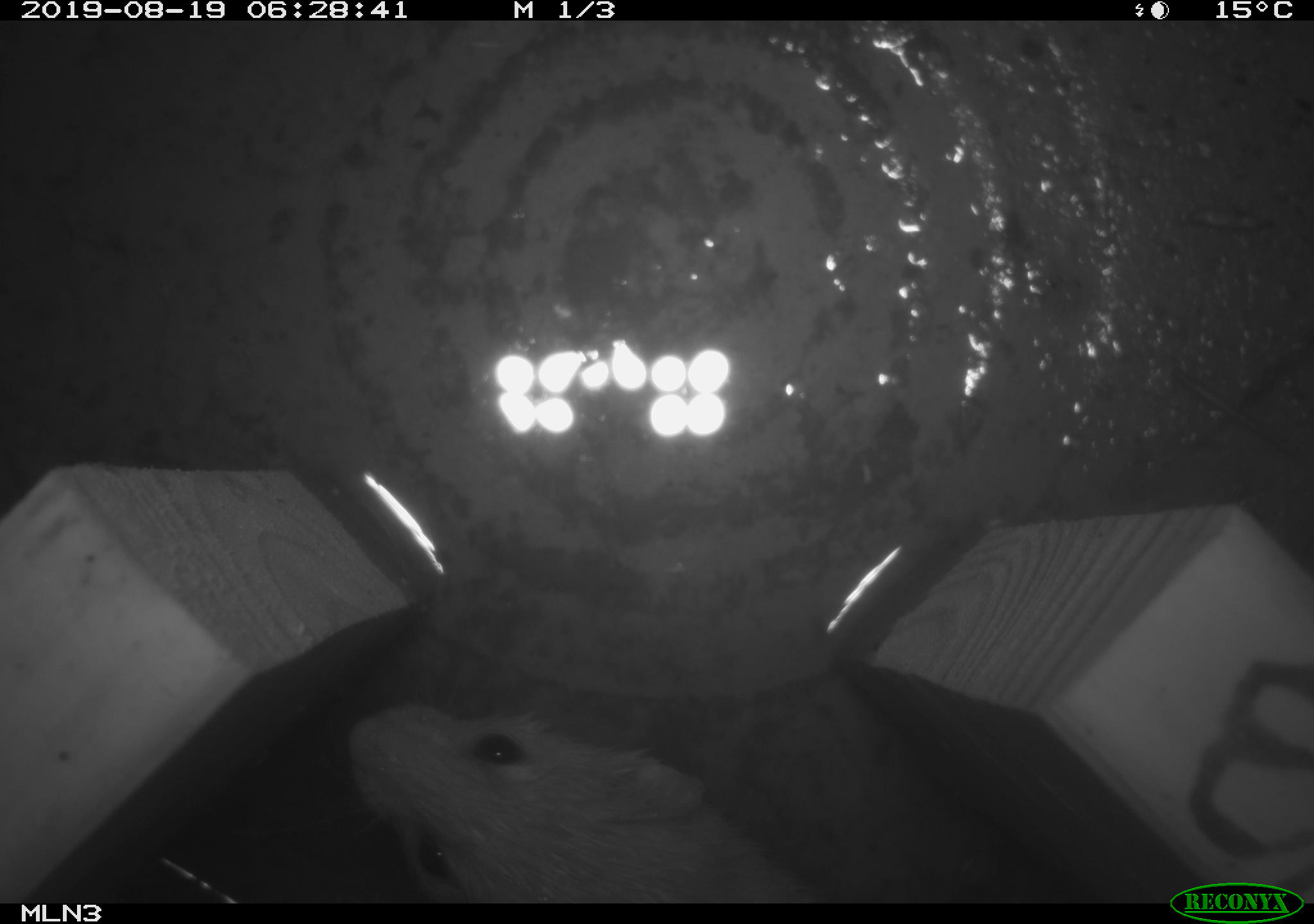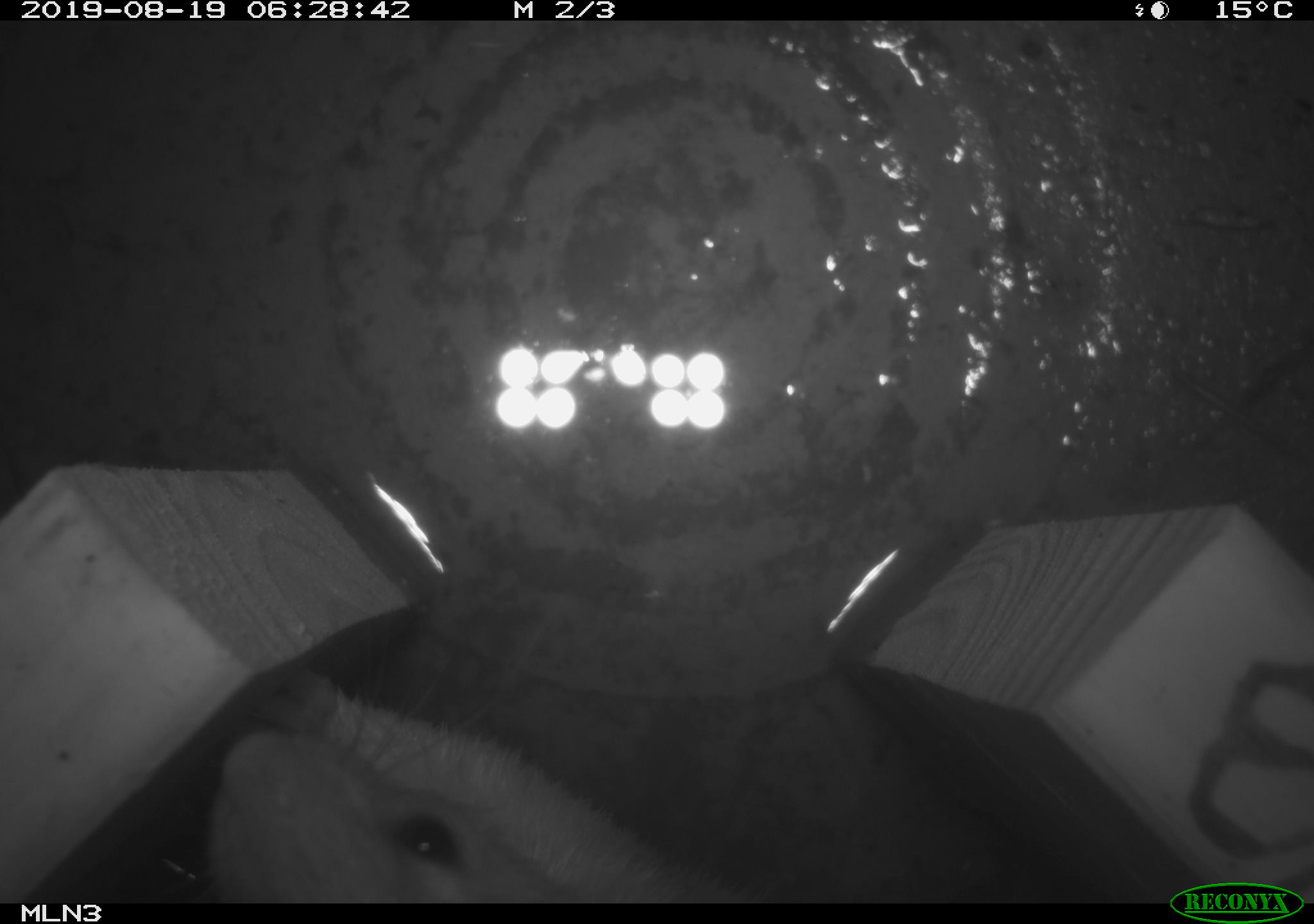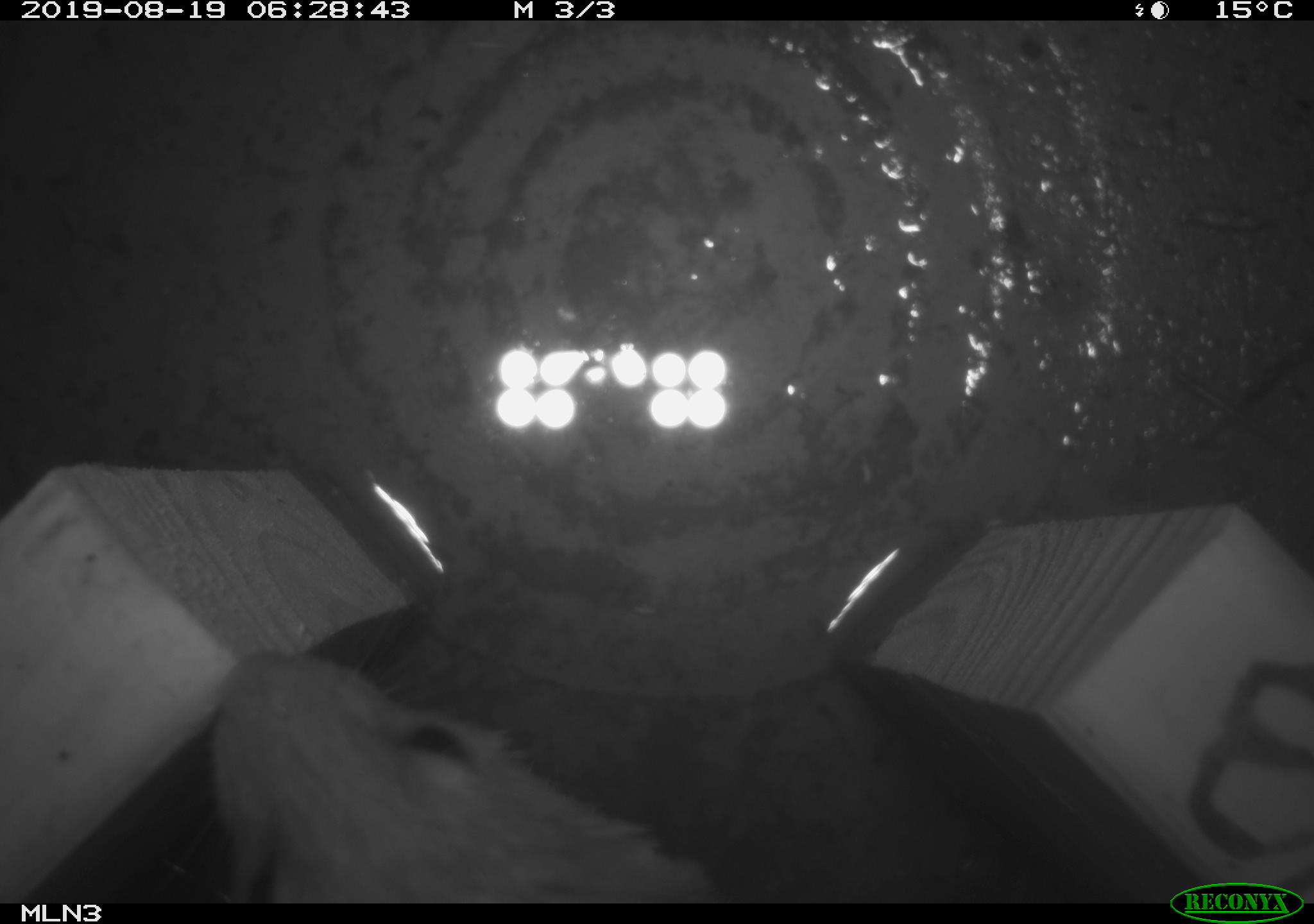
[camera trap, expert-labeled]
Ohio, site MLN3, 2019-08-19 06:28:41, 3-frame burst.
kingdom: Animalia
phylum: Chordata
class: Mammalia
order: Carnivora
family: Mustelidae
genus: Neogale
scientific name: Neogale frenata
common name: long-tailed weasel